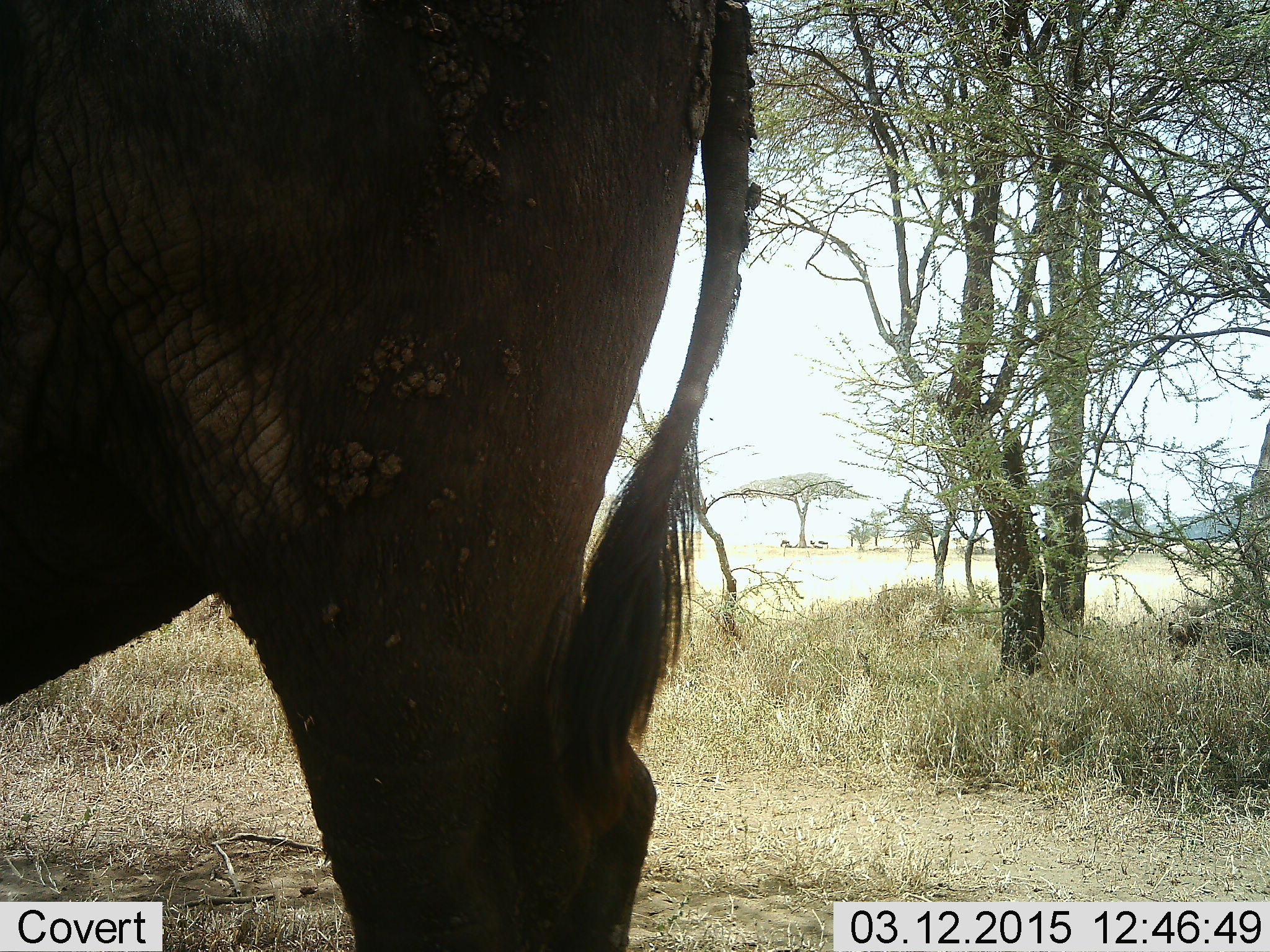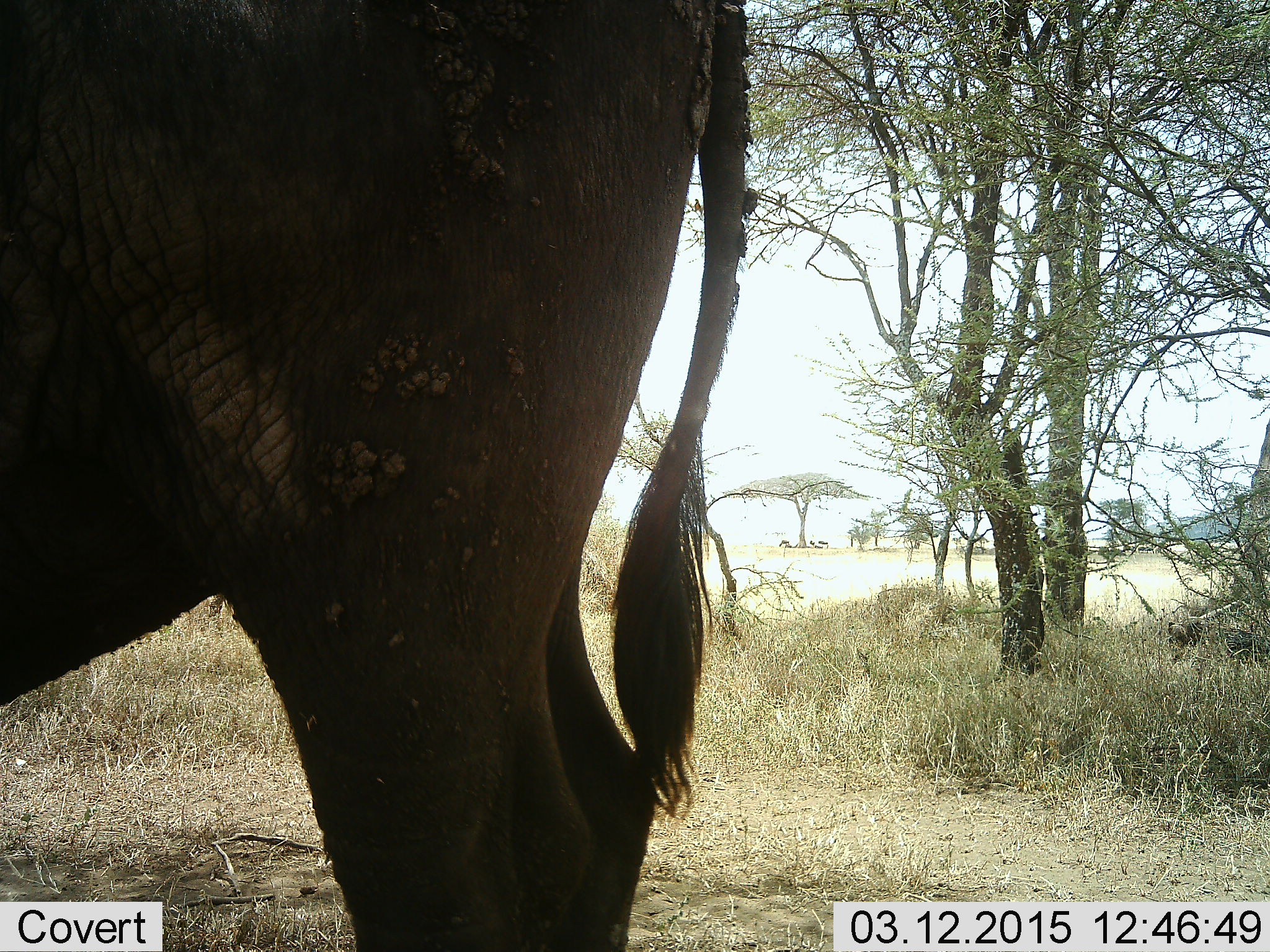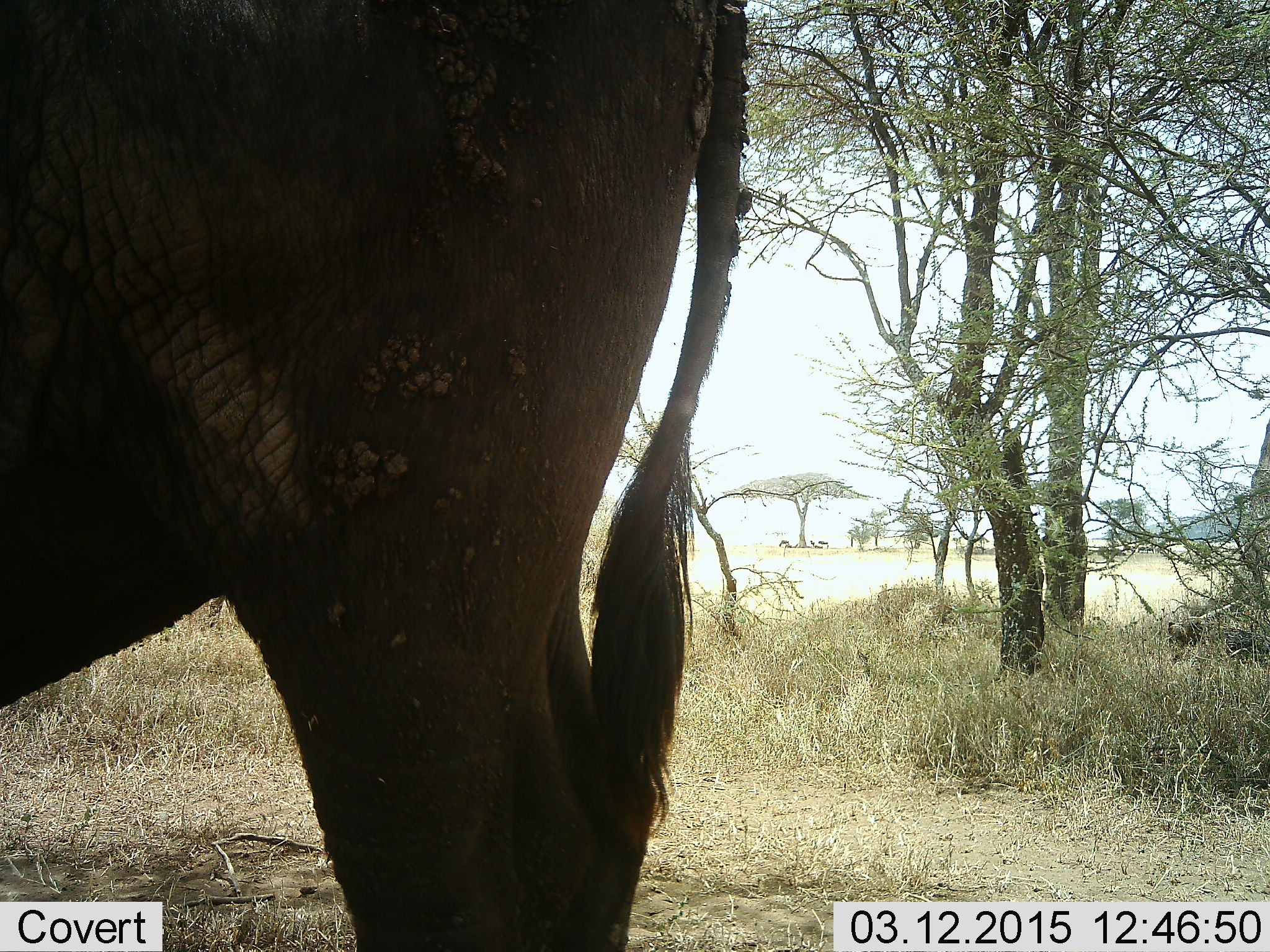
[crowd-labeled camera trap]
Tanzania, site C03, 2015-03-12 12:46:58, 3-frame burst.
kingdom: Animalia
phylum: Chordata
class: Mammalia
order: Artiodactyla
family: Bovidae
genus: Syncerus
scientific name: Syncerus caffer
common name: cape buffalo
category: buffalo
Buffalo (cape buffalo) (Syncerus caffer), count 1. Behavior (volunteer vote fractions): standing 100%, resting 0%, moving 0%, interacting 0%. Young present (vote fraction): 0%. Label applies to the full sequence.